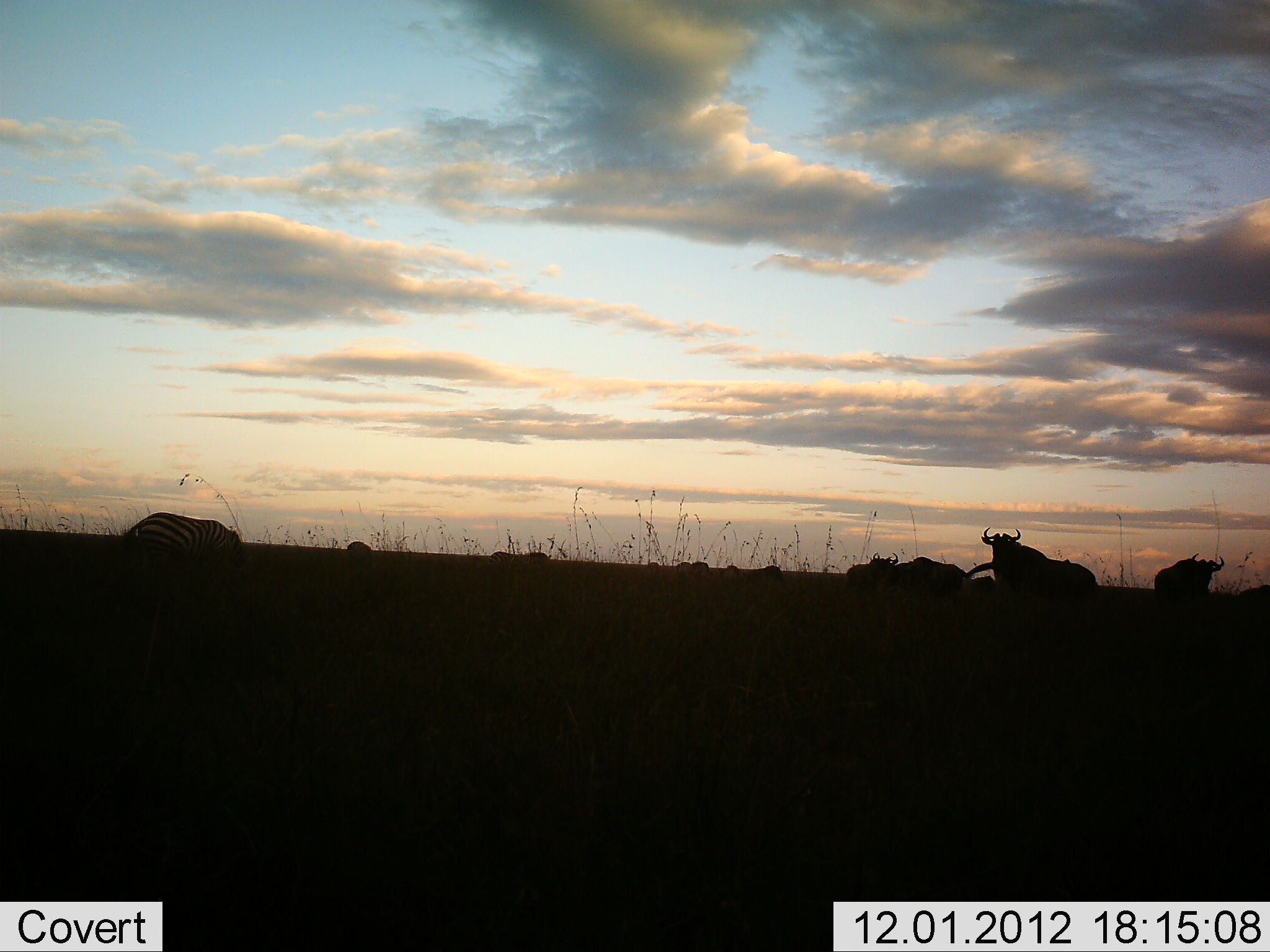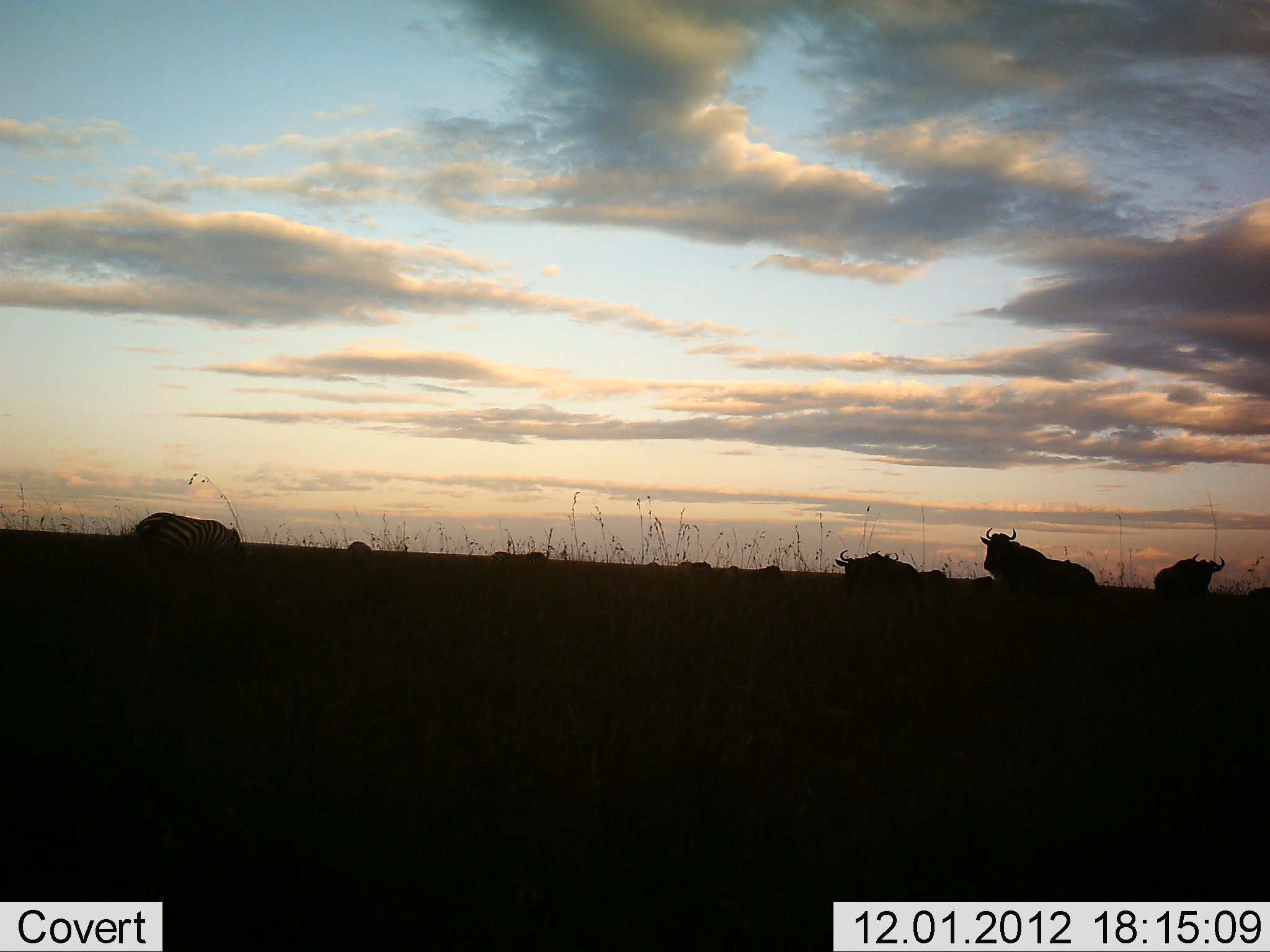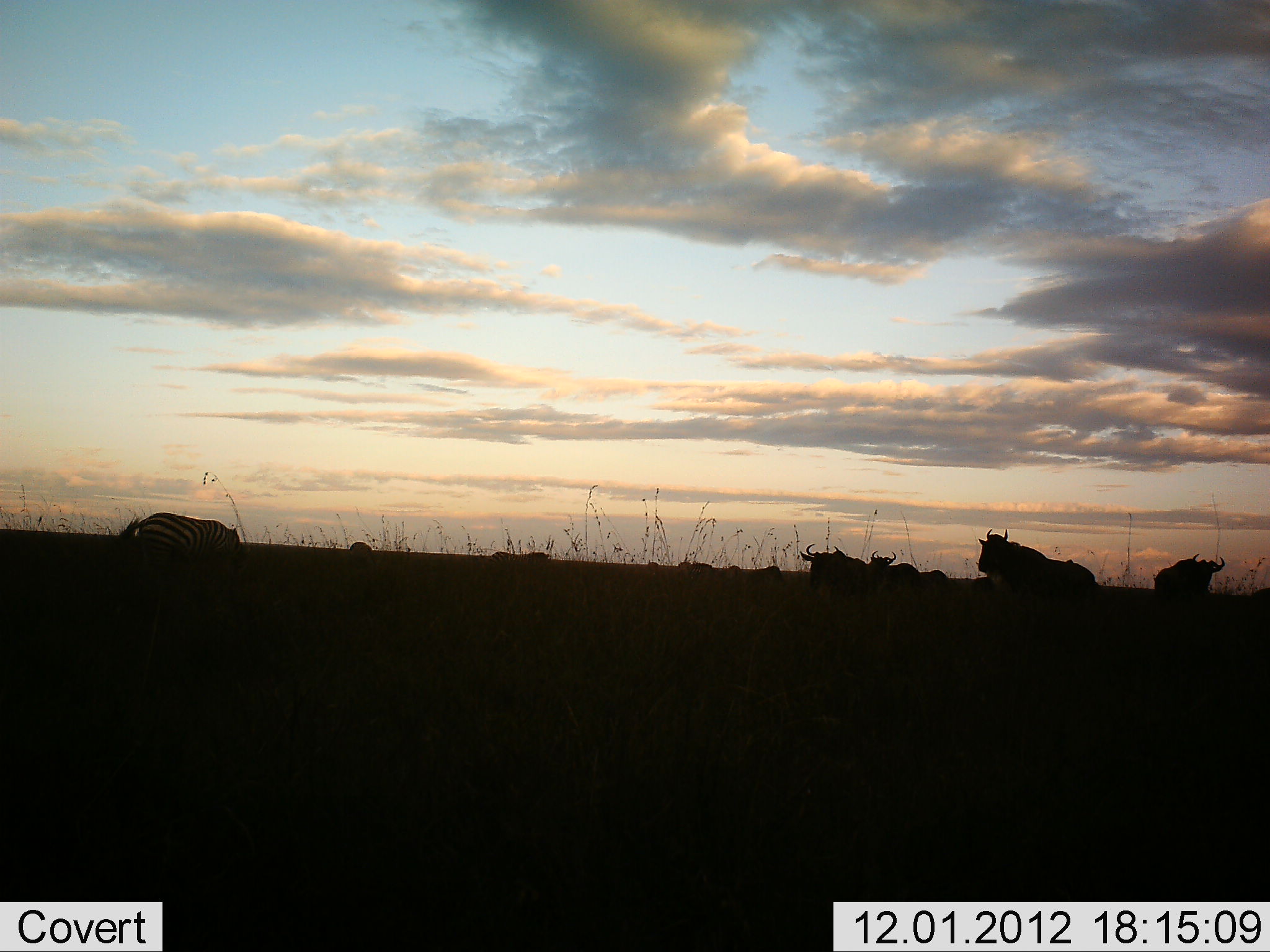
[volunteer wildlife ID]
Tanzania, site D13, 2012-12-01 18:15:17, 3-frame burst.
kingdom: Animalia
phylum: Chordata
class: Mammalia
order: Artiodactyla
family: Bovidae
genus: Connochaetes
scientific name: Connochaetes taurinus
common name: blue wildebeest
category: wildebeest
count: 4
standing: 90%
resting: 0%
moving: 60%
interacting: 0%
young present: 0%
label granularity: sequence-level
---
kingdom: Animalia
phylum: Chordata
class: Mammalia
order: Perissodactyla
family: Equidae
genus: Equus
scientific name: Equus quagga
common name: plains zebra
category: zebra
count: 1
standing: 40%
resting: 0%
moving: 0%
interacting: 0%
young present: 0%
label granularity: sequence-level